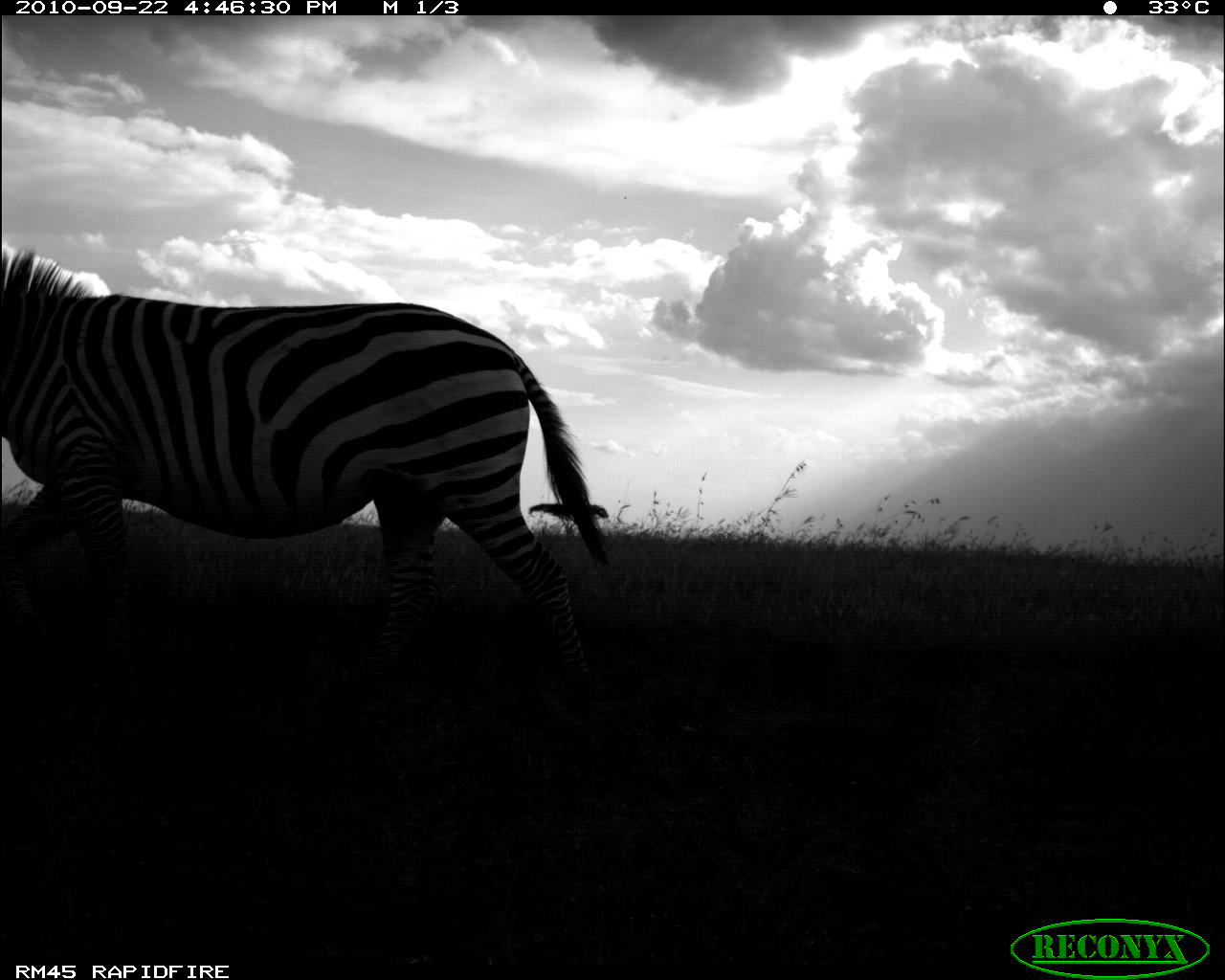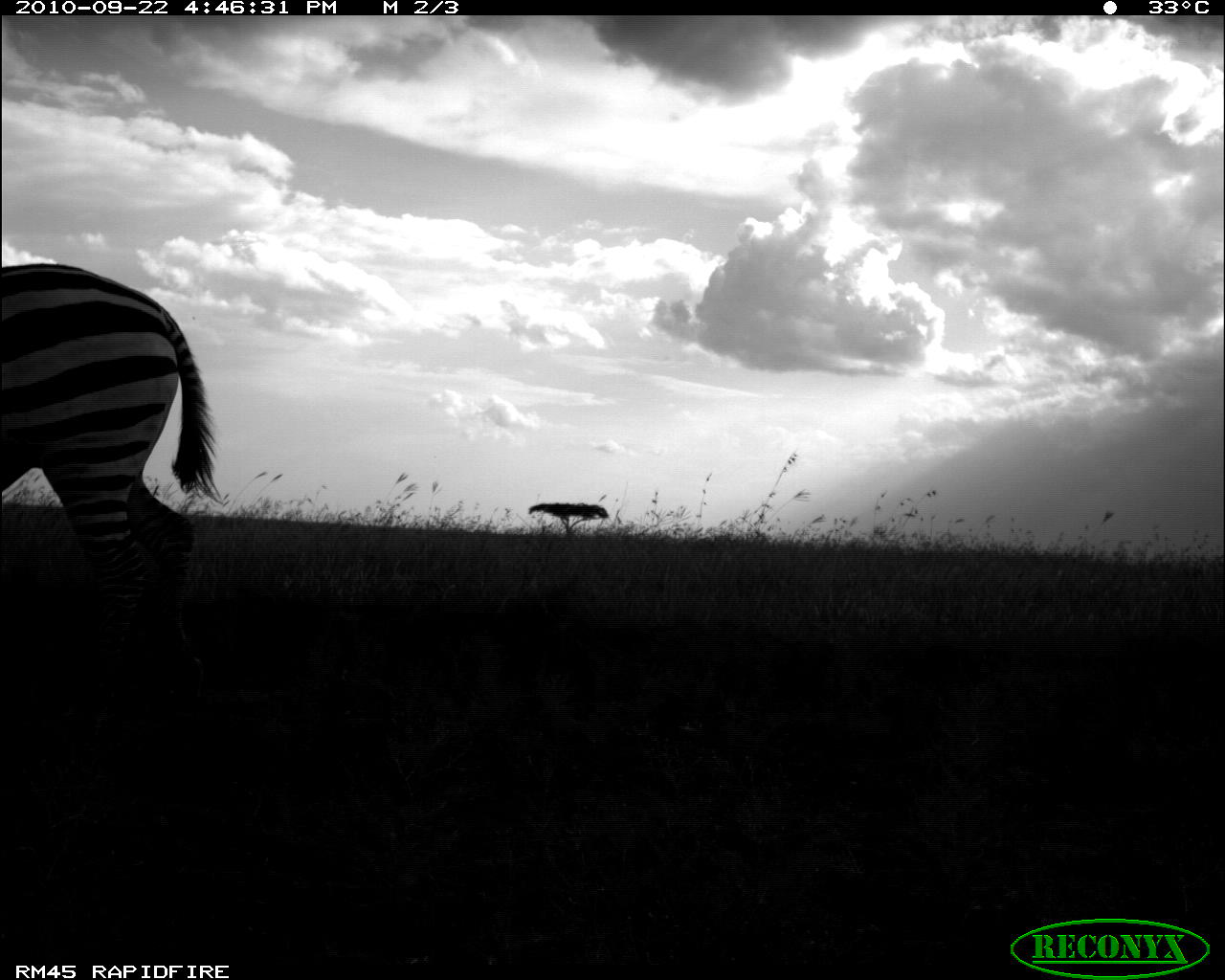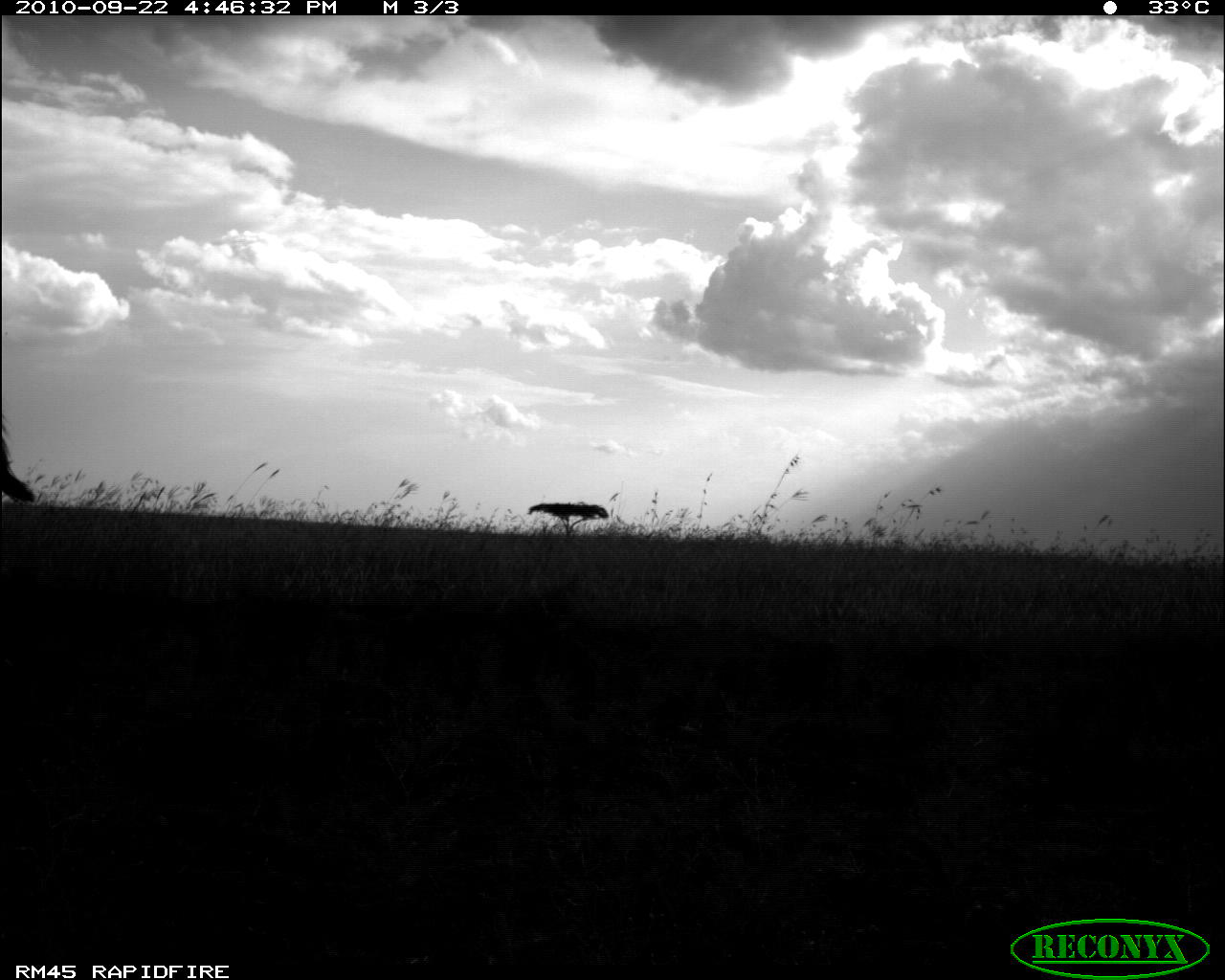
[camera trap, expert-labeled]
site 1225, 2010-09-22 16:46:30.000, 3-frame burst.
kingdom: Animalia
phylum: Chordata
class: Mammalia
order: Perissodactyla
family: Equidae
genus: Equus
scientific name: Equus quagga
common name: plains zebra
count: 1